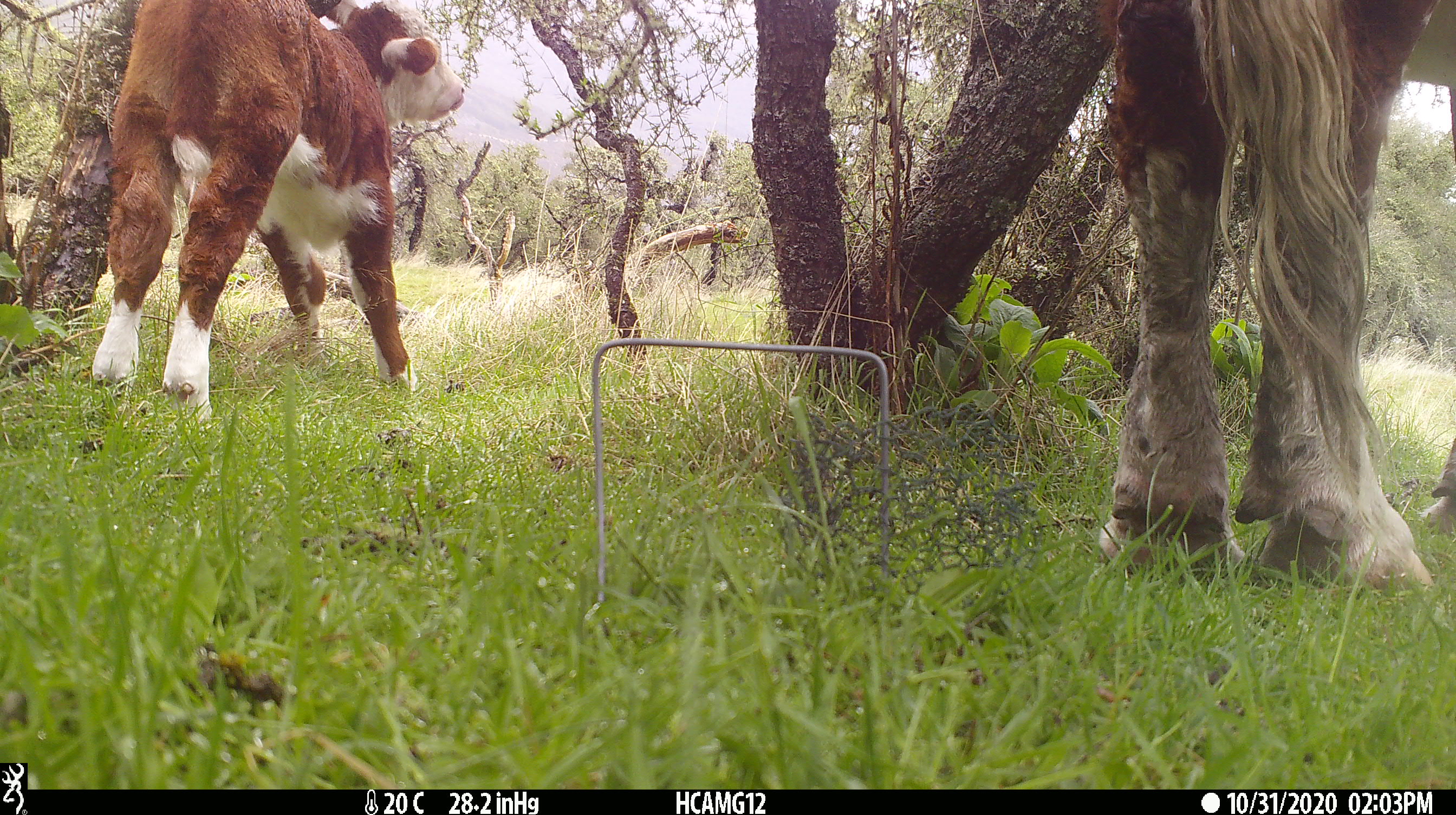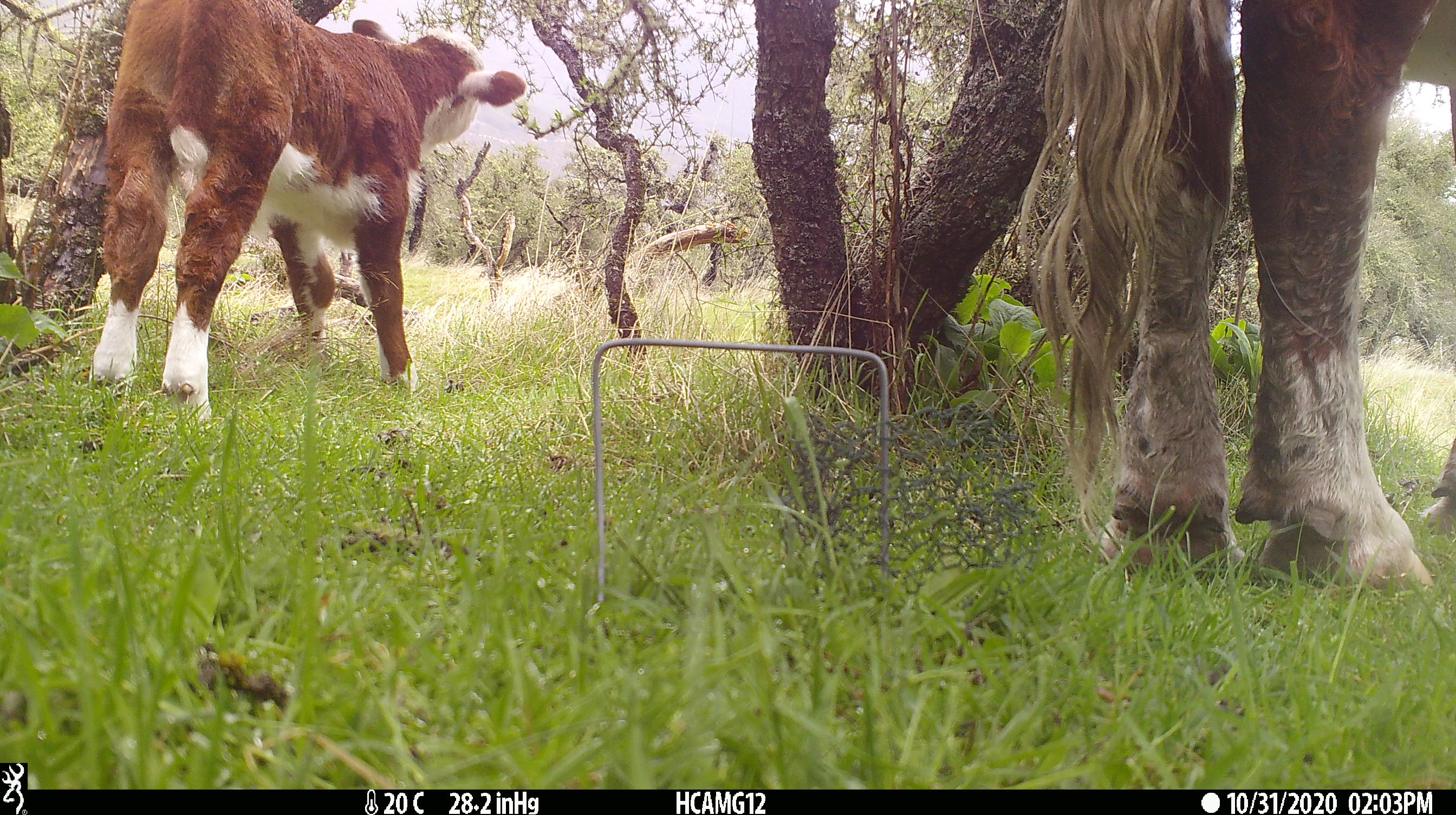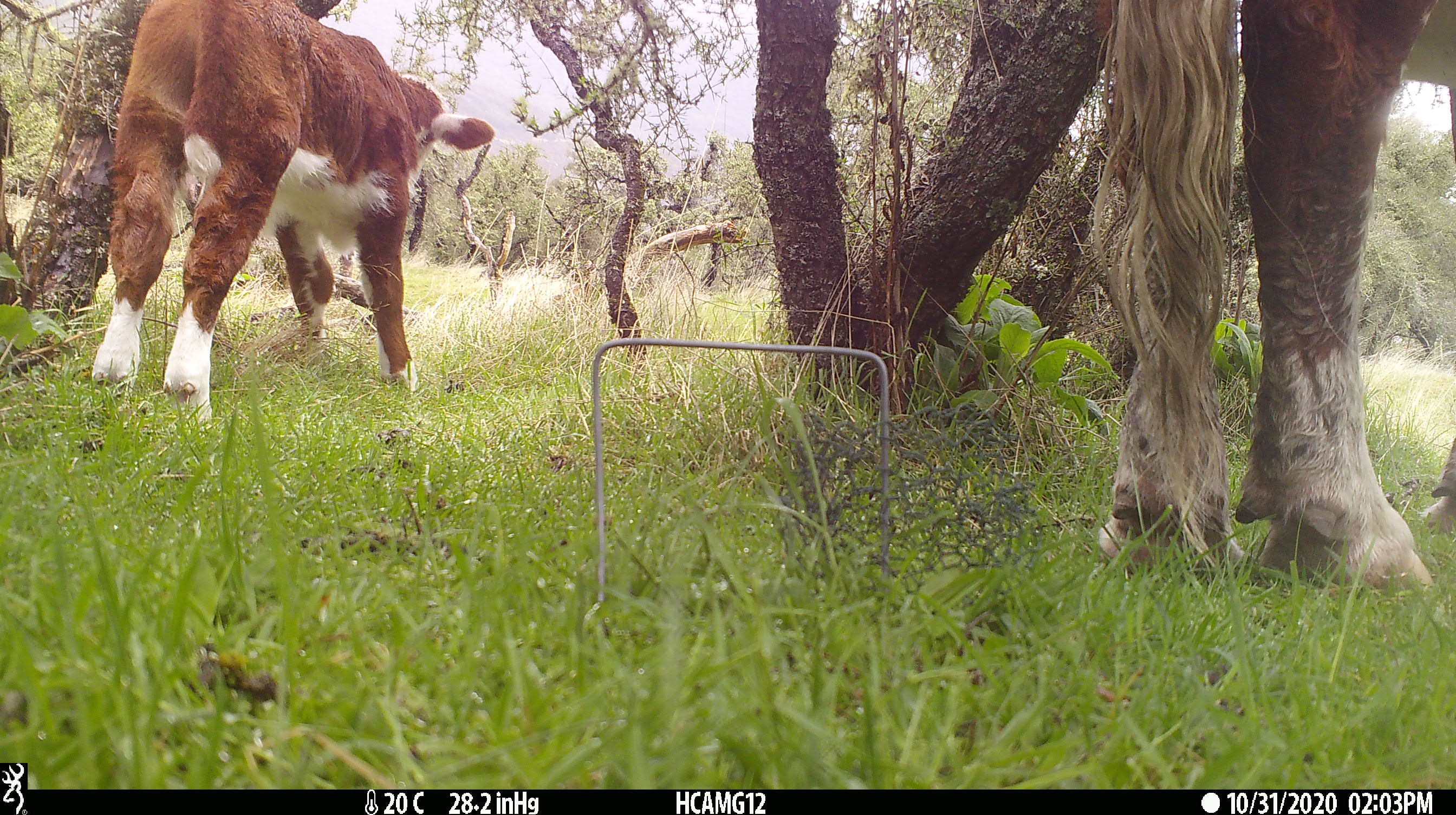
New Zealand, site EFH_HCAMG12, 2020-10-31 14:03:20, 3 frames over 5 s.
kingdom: Animalia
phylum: Chordata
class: Mammalia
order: Artiodactyla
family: Bovidae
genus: Bos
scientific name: Bos taurus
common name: domestic cow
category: cow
Cow (domestic cow) (Bos taurus).